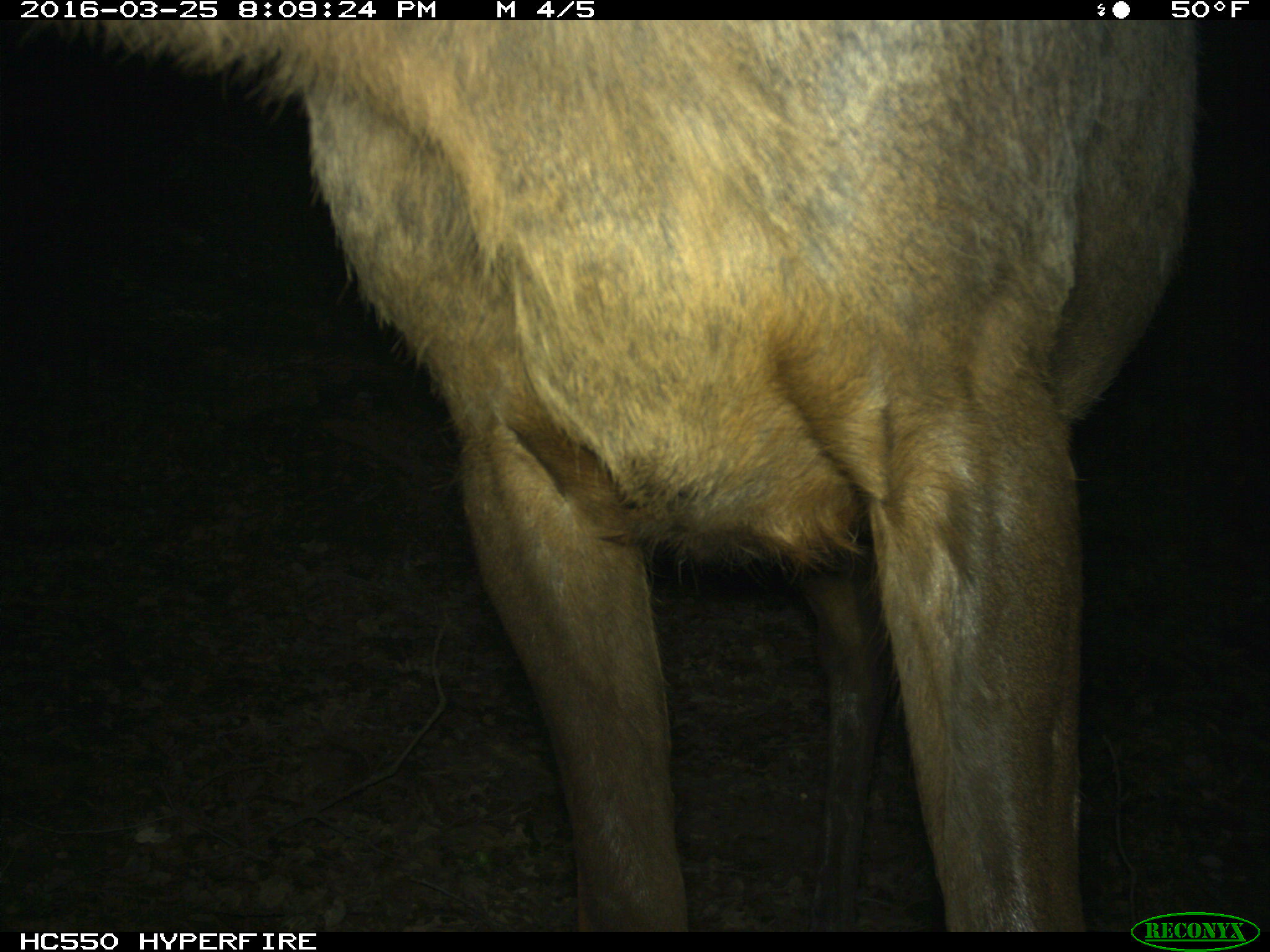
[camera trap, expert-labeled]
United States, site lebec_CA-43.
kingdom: Animalia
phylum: Chordata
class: Mammalia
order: Artiodactyla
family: Cervidae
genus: Cervus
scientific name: Cervus canadensis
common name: elk